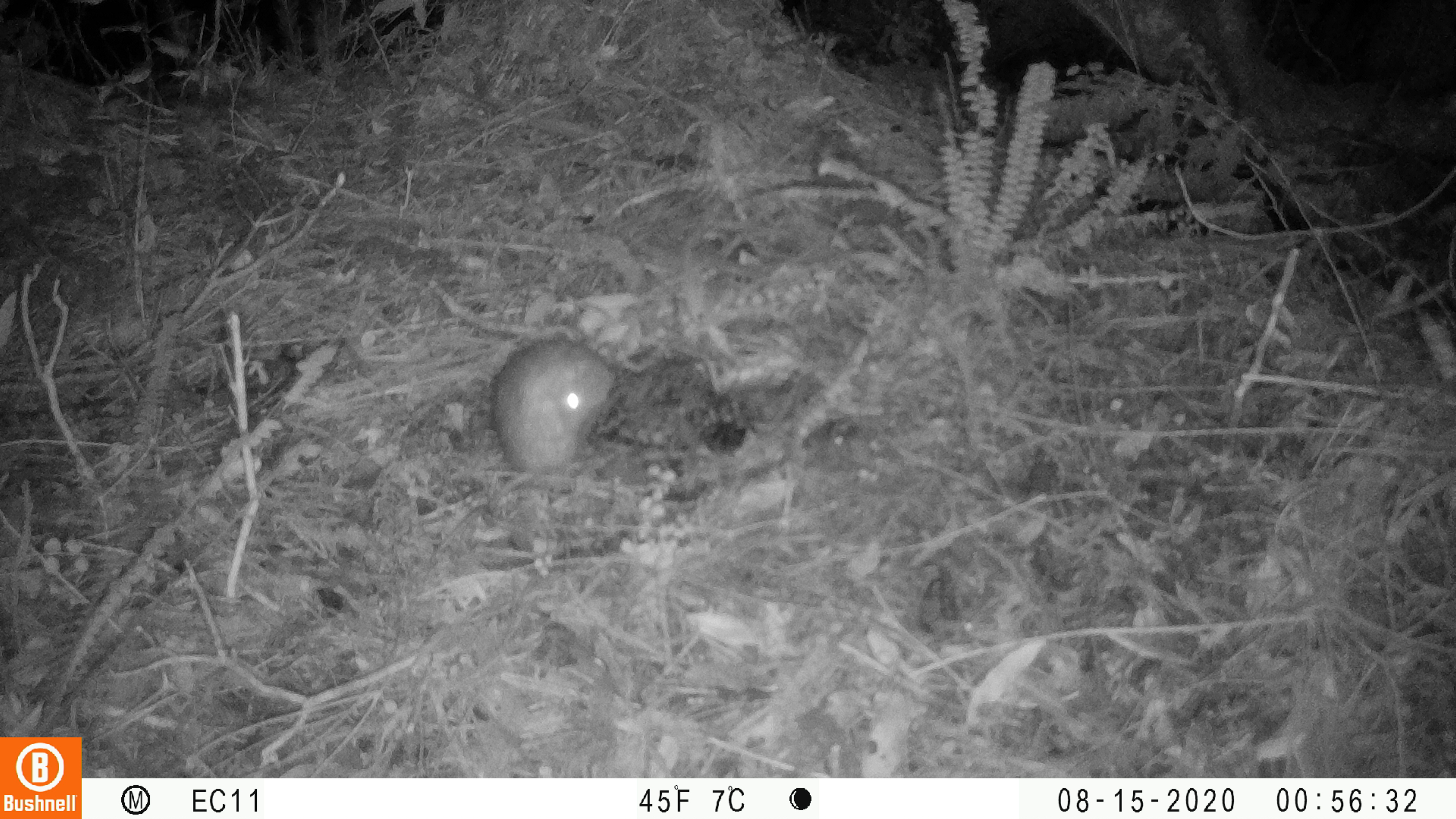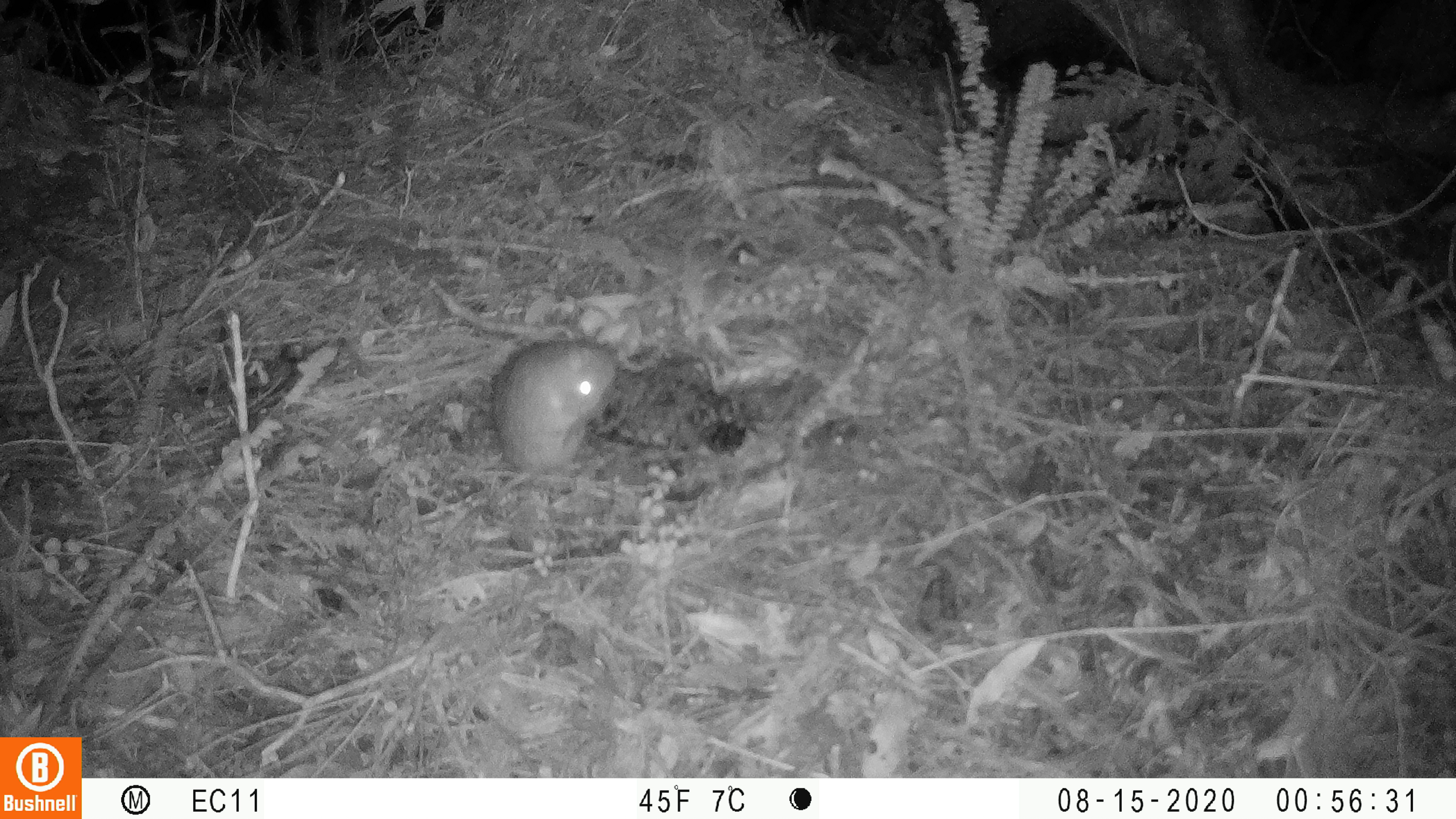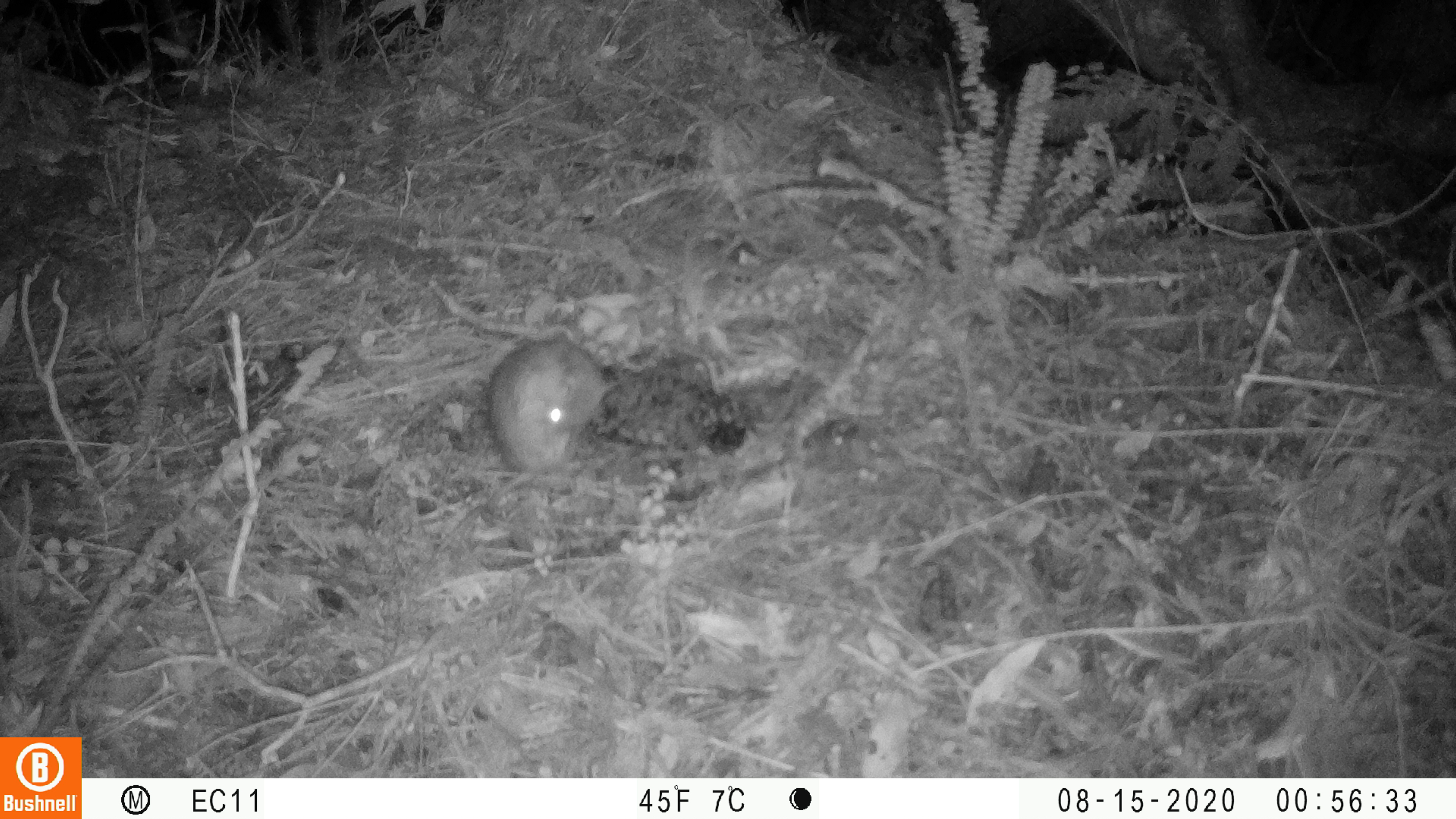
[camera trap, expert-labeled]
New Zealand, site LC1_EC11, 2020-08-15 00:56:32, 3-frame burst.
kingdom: Animalia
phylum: Chordata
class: Mammalia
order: Rodentia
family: Muridae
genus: Rattus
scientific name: Rattus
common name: rat